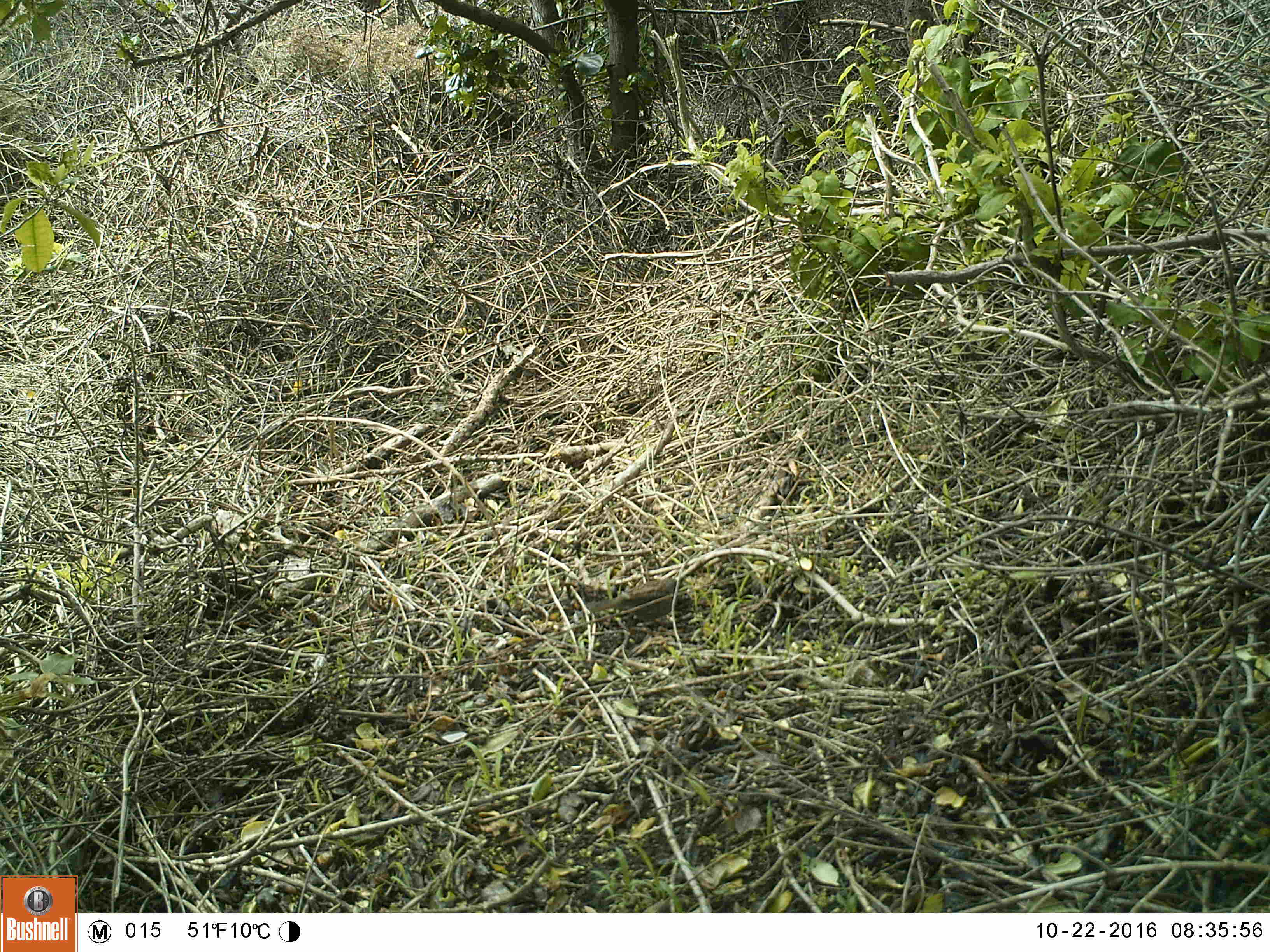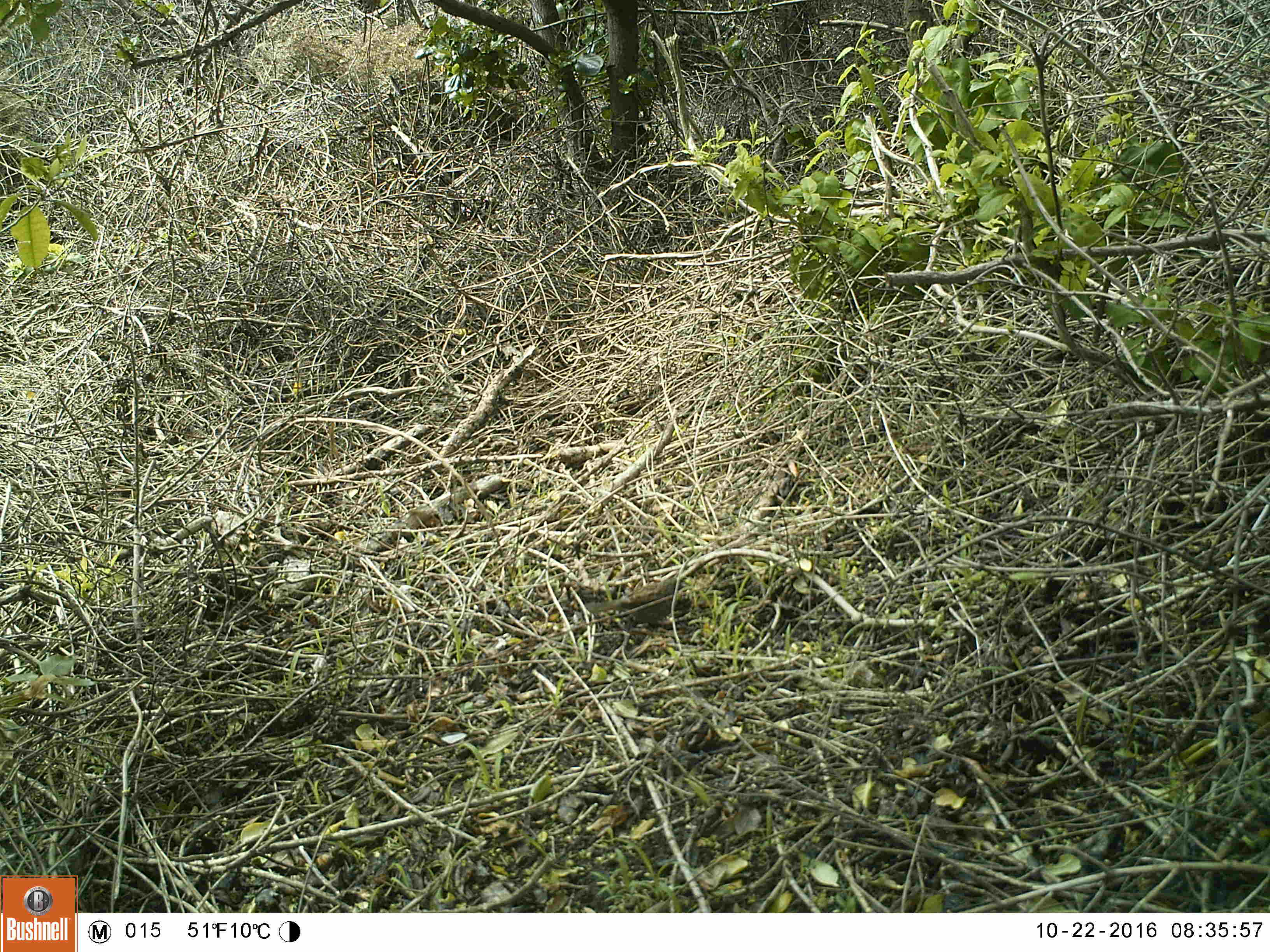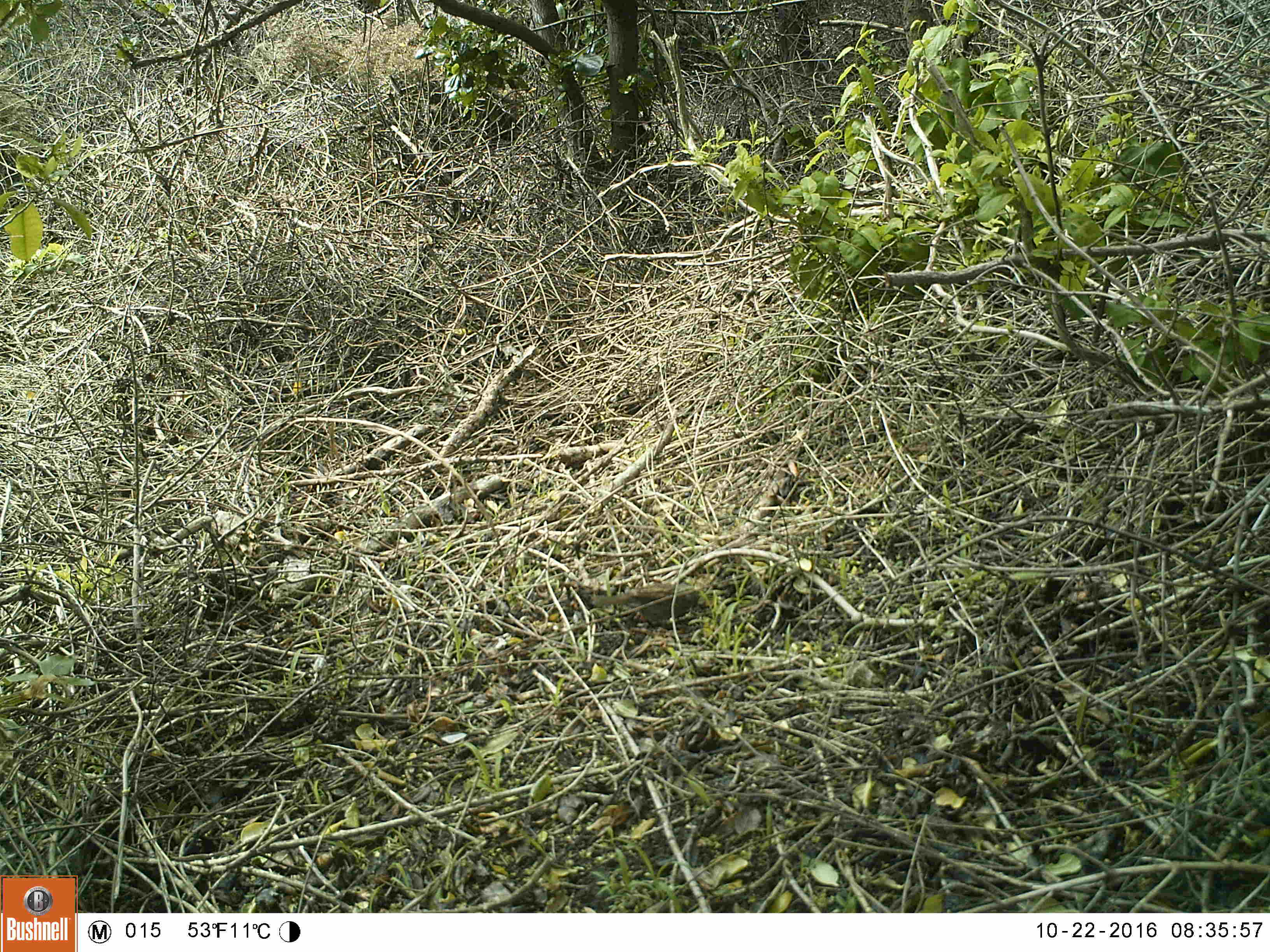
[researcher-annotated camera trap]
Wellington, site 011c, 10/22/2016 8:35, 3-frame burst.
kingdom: Animalia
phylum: Chordata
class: Aves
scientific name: Aves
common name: bird